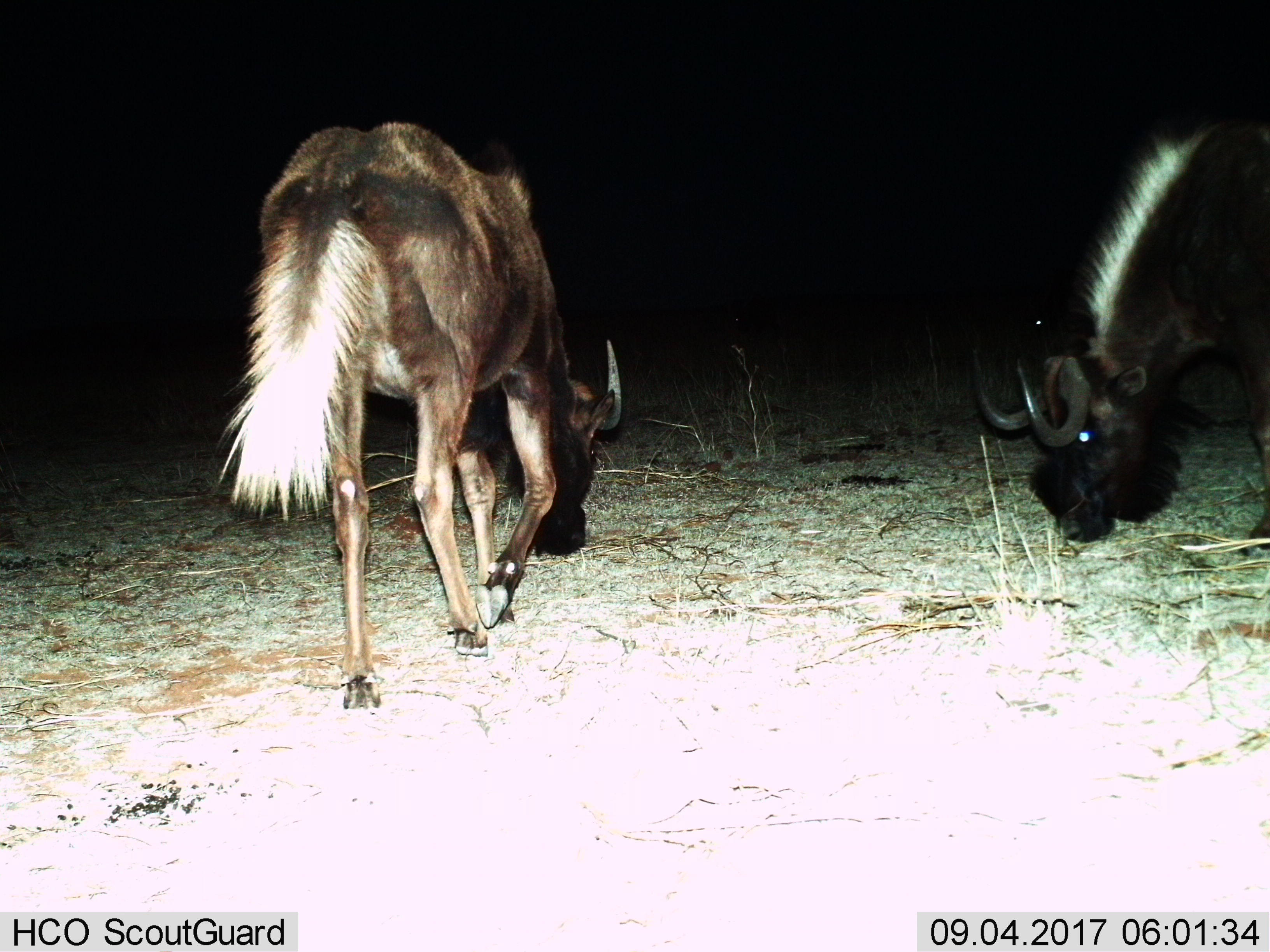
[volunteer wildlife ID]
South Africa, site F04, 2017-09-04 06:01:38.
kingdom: Animalia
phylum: Chordata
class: Mammalia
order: Artiodactyla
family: Bovidae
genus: Connochaetes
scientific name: Connochaetes gnou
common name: black wildebeest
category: wildebeestblack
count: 3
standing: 0%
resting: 25%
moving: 0%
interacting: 0%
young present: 25%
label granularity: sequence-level